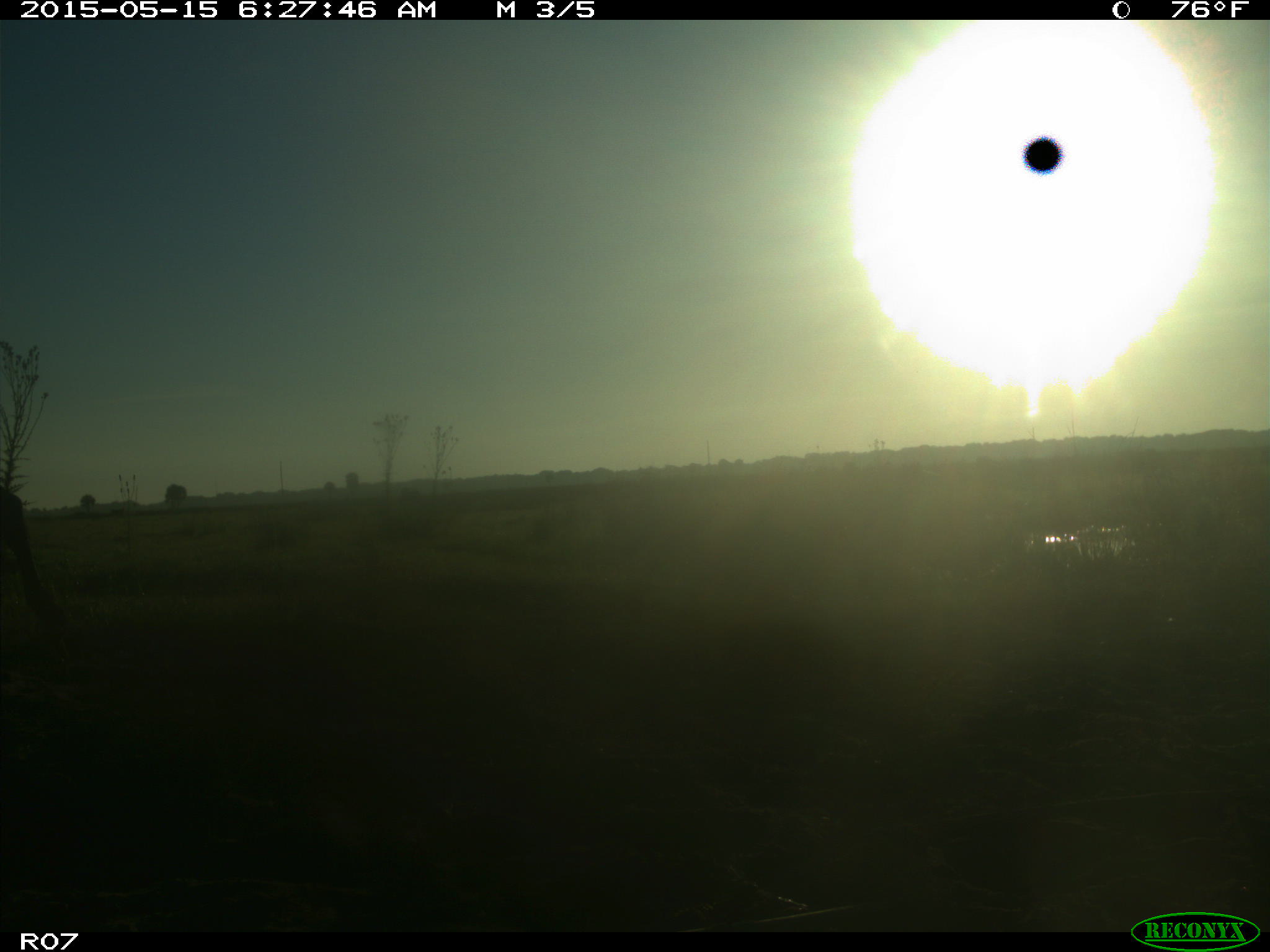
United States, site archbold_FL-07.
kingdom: Animalia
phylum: Chordata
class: Mammalia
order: Artiodactyla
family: Bovidae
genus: Bos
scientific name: Bos taurus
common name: domestic cow